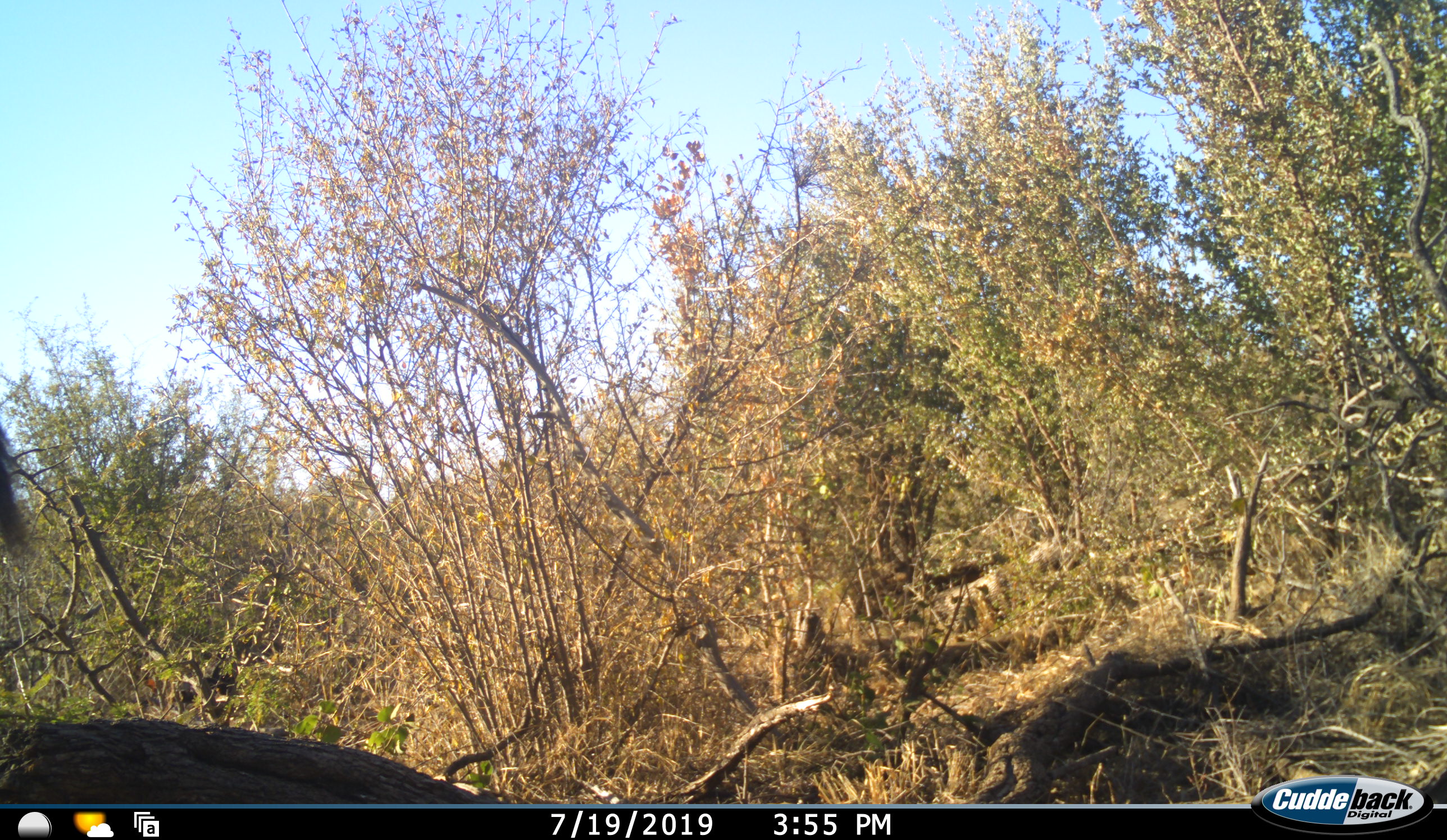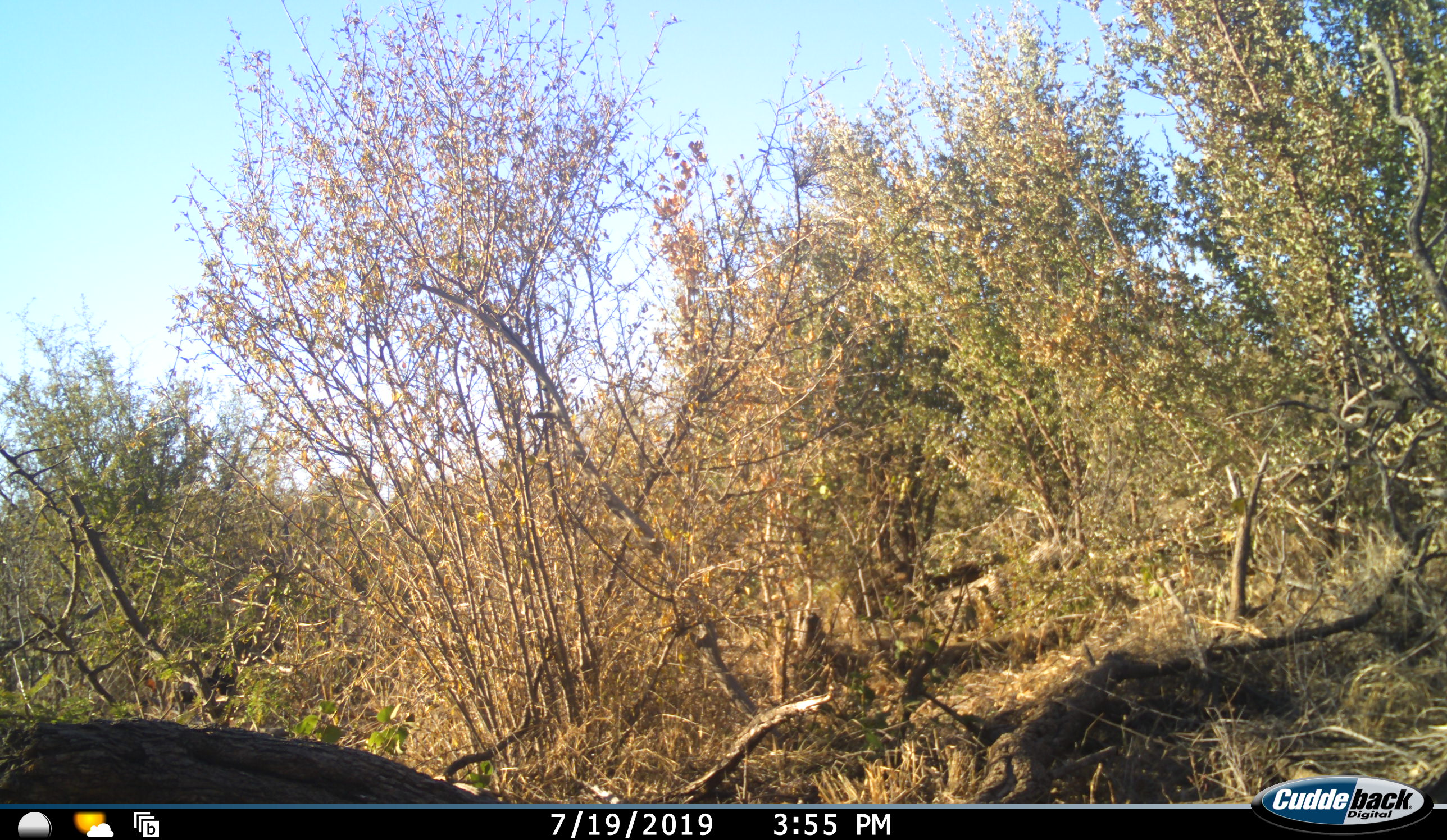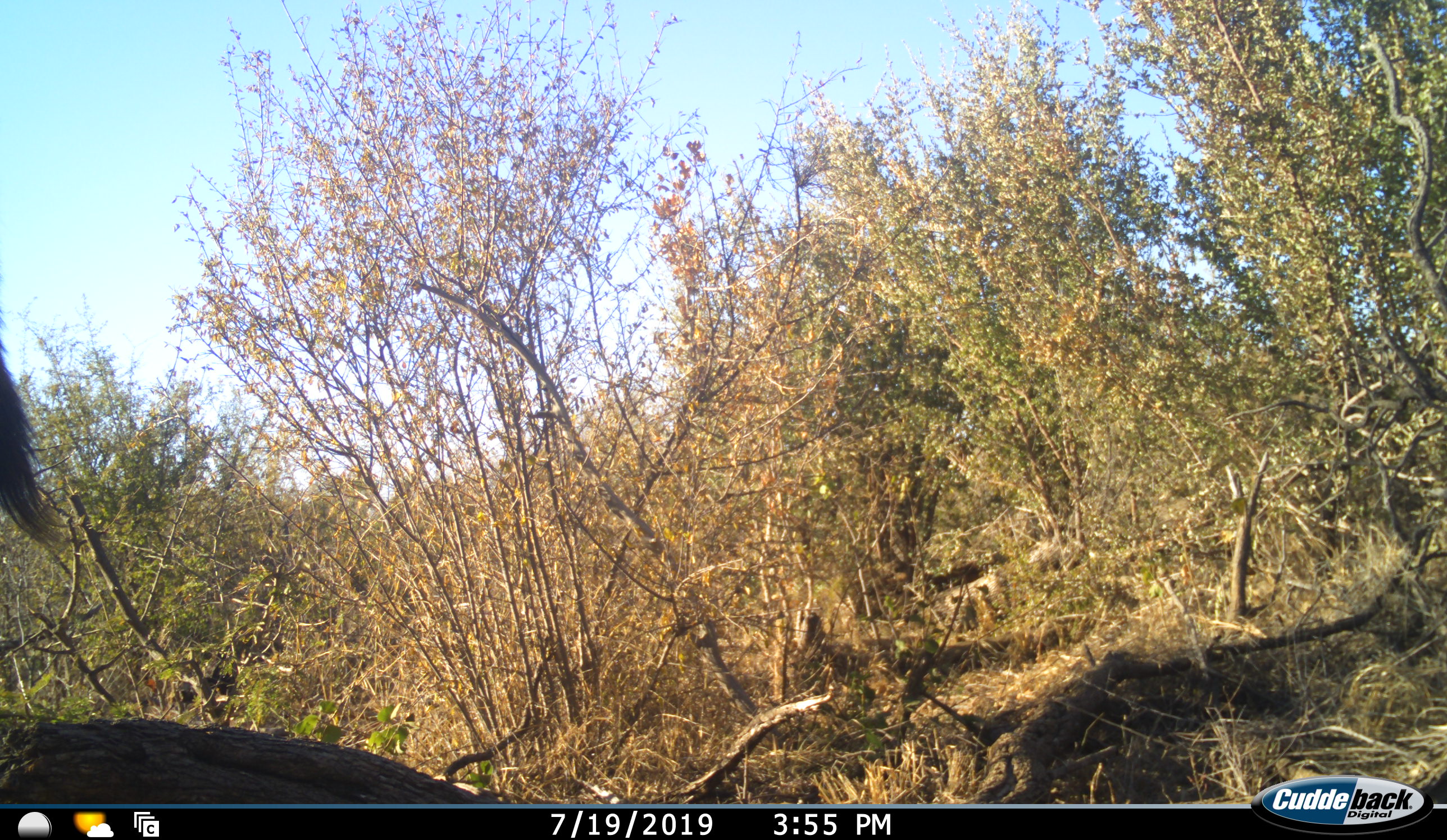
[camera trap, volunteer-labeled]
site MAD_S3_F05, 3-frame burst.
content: unidentified animal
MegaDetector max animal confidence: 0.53